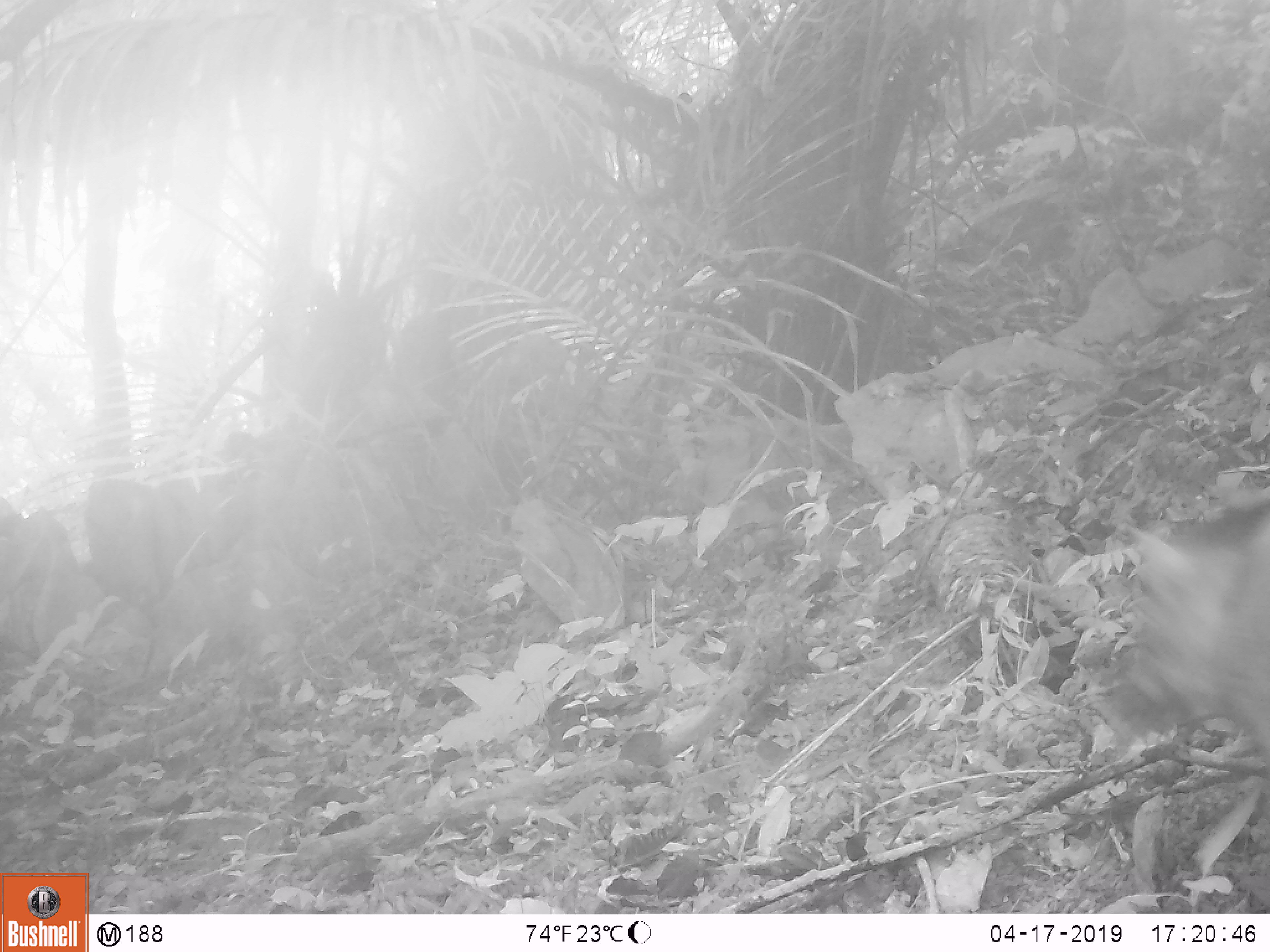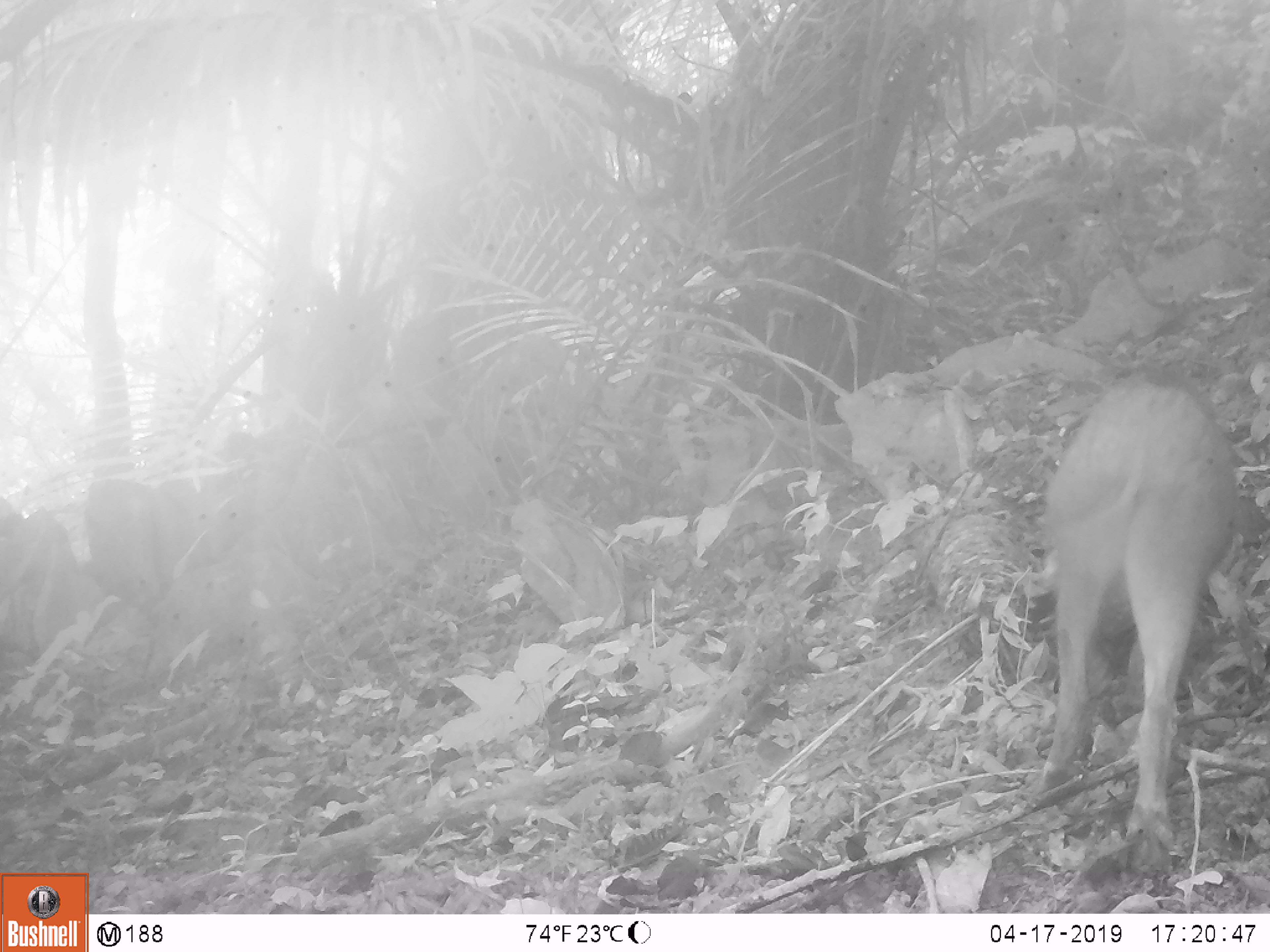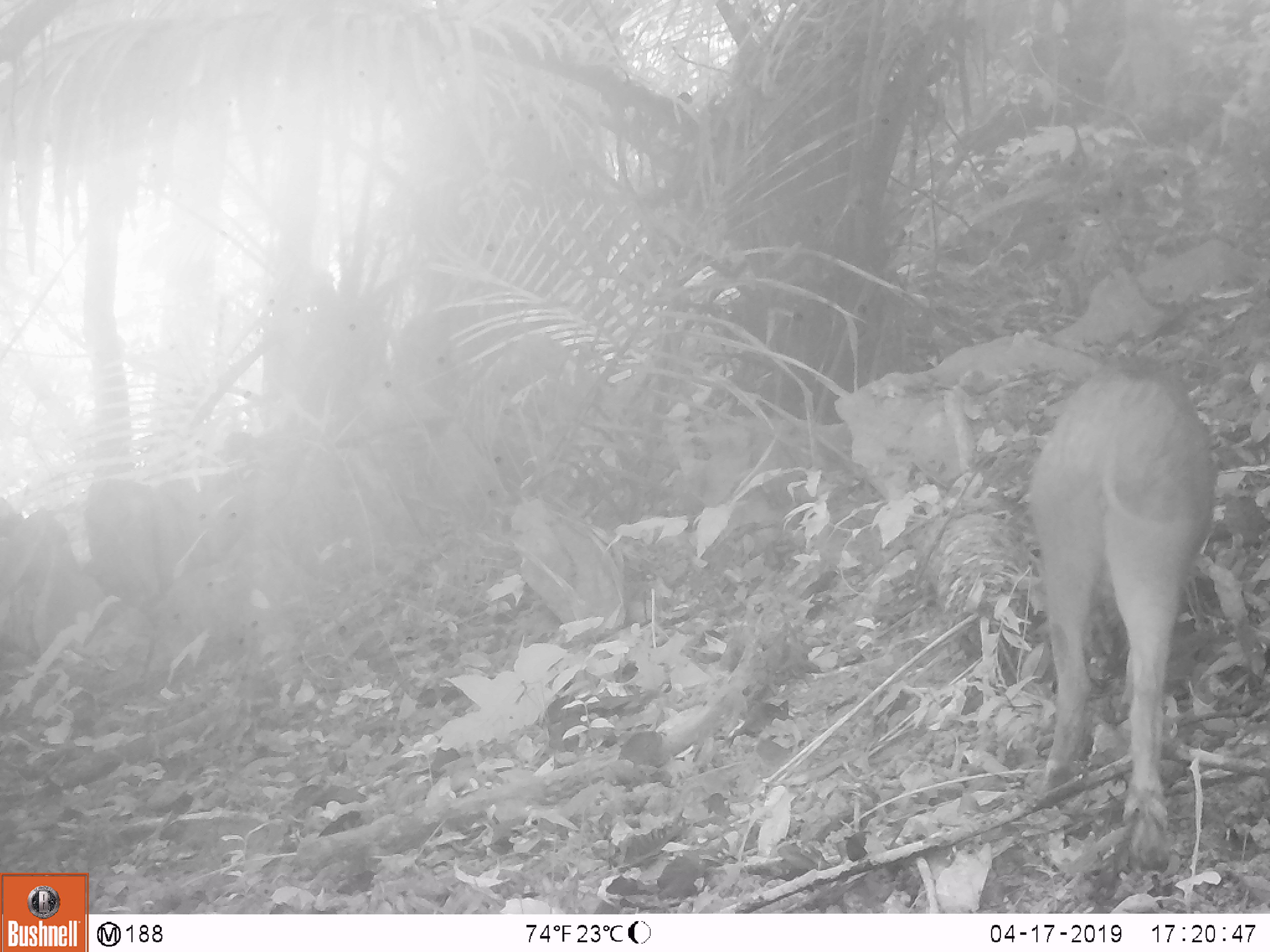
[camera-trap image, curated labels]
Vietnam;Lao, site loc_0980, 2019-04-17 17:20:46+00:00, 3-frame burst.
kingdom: Animalia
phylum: Chordata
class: Mammalia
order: Artiodactyla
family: Suidae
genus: Sus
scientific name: Sus scrofa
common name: eurasian wild pig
Eurasian wild pig (Sus scrofa). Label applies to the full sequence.